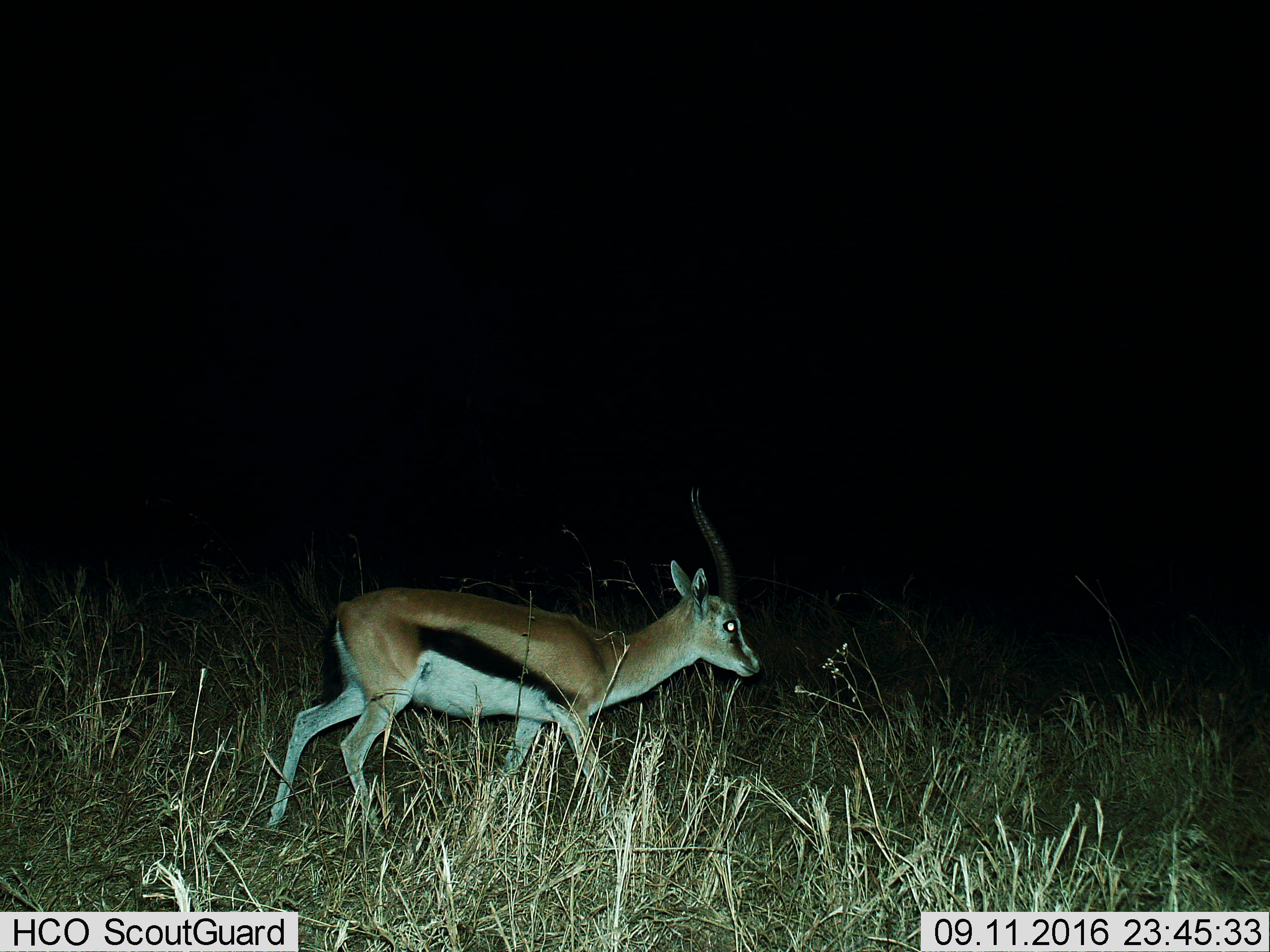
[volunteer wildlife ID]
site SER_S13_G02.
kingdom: Animalia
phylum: Chordata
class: Mammalia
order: Artiodactyla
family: Bovidae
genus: Eudorcas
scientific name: Eudorcas thomsonii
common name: thomson's gazelle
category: gazellethomsons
Gazellethomsons (thomson's gazelle) (Eudorcas thomsonii), count 1. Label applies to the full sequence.